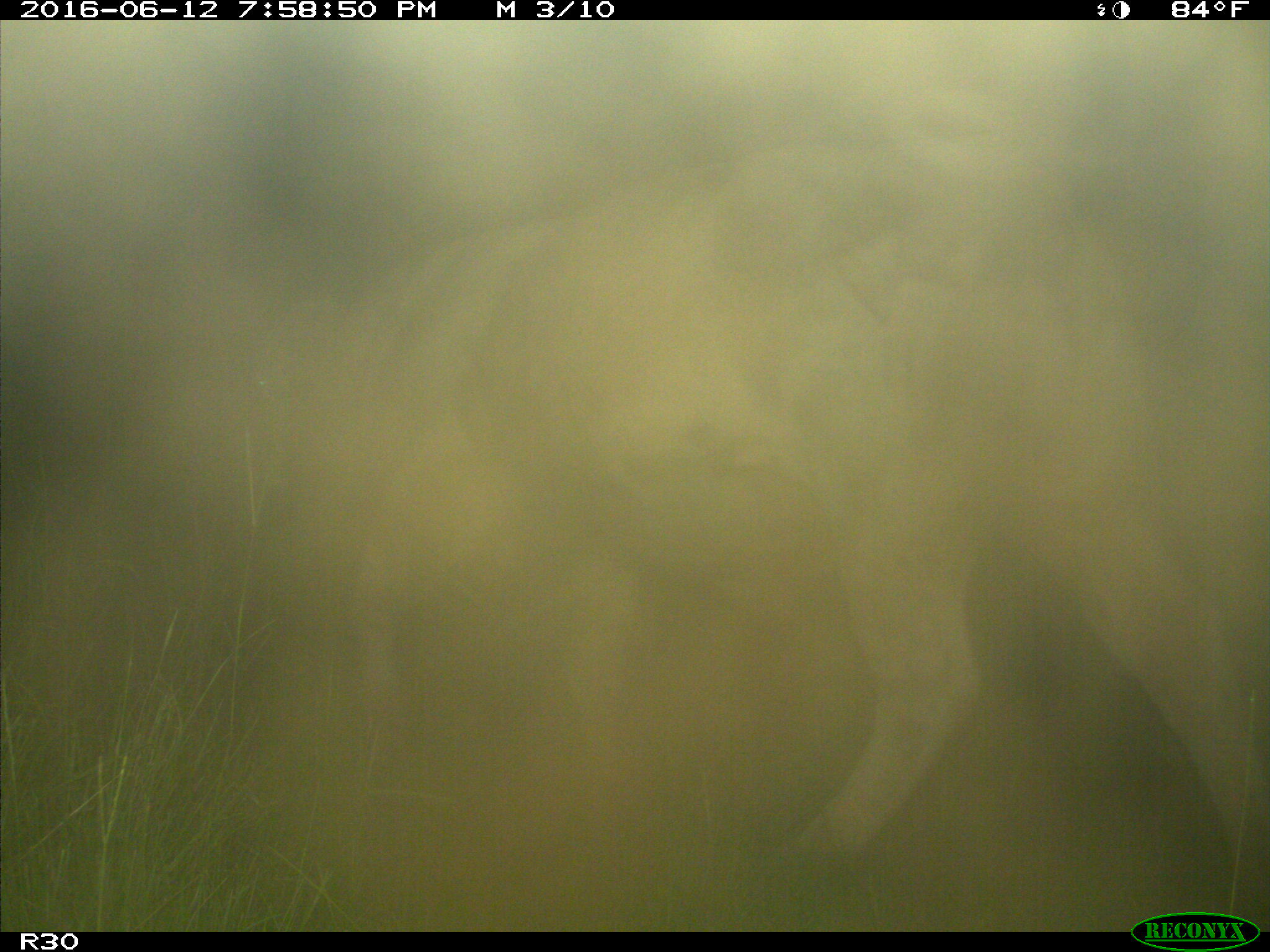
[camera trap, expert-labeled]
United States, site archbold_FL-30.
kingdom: Animalia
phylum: Chordata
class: Mammalia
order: Artiodactyla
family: Bovidae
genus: Bos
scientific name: Bos taurus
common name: domestic cow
Bos taurus (domestic cow).